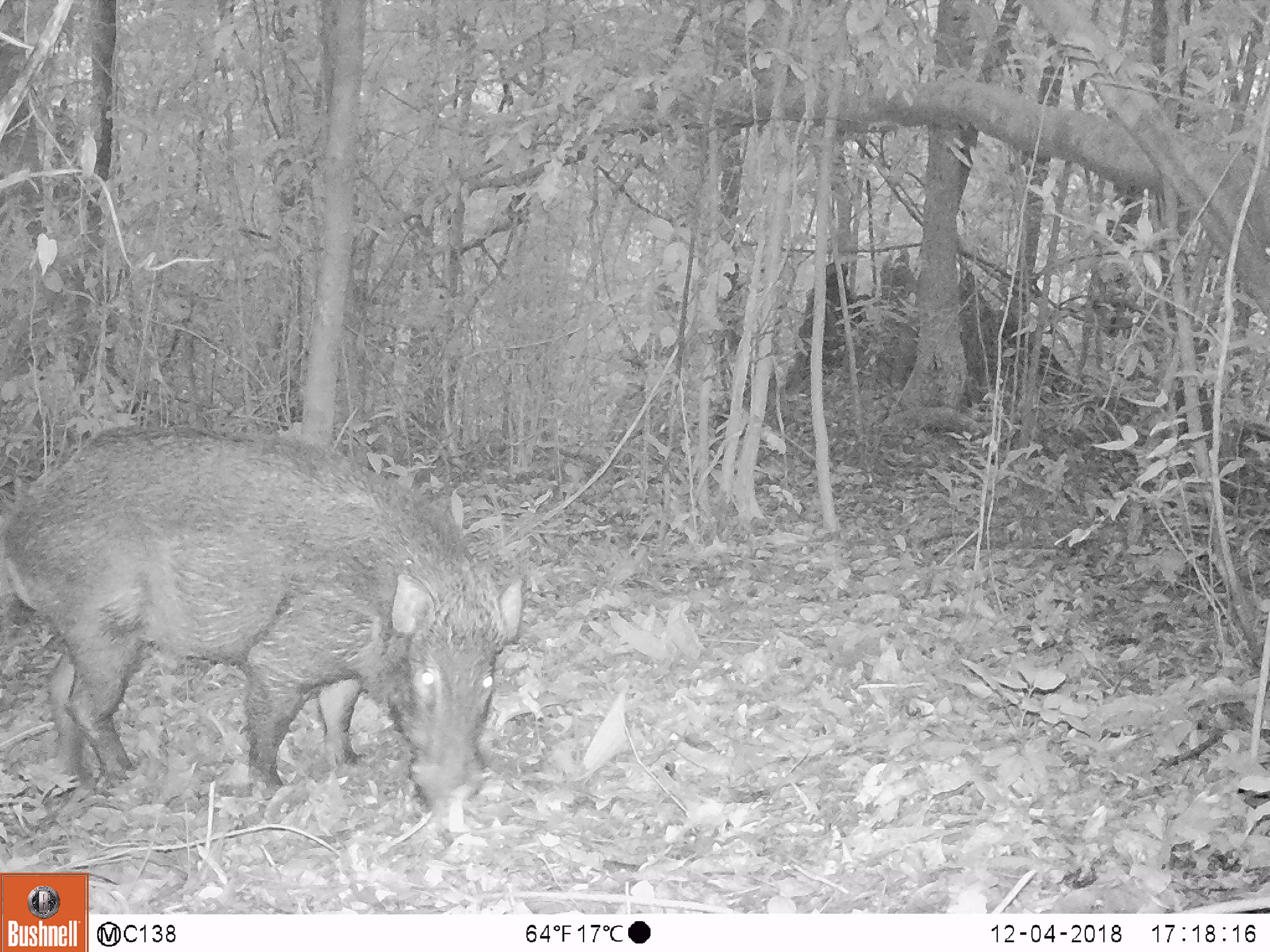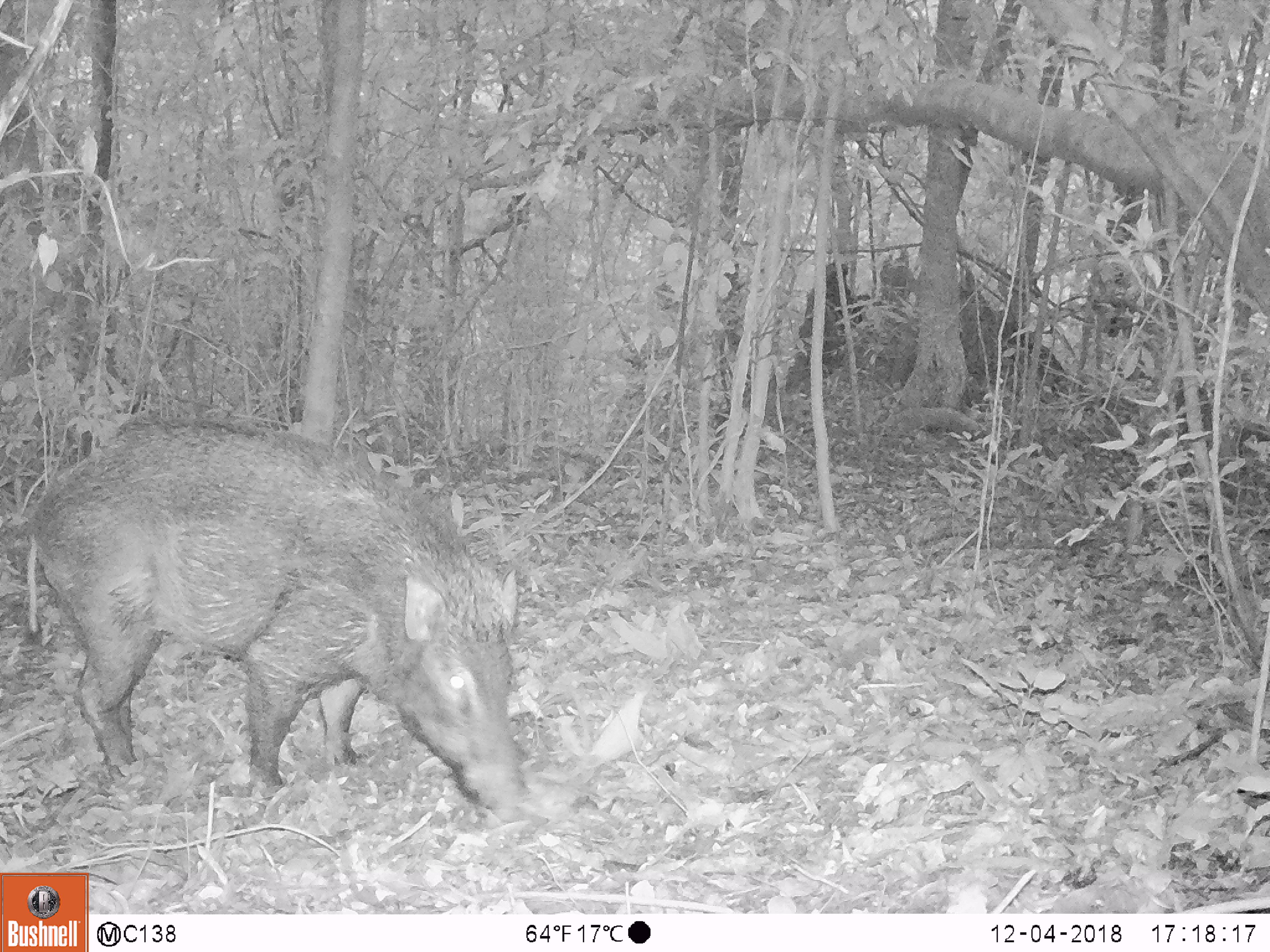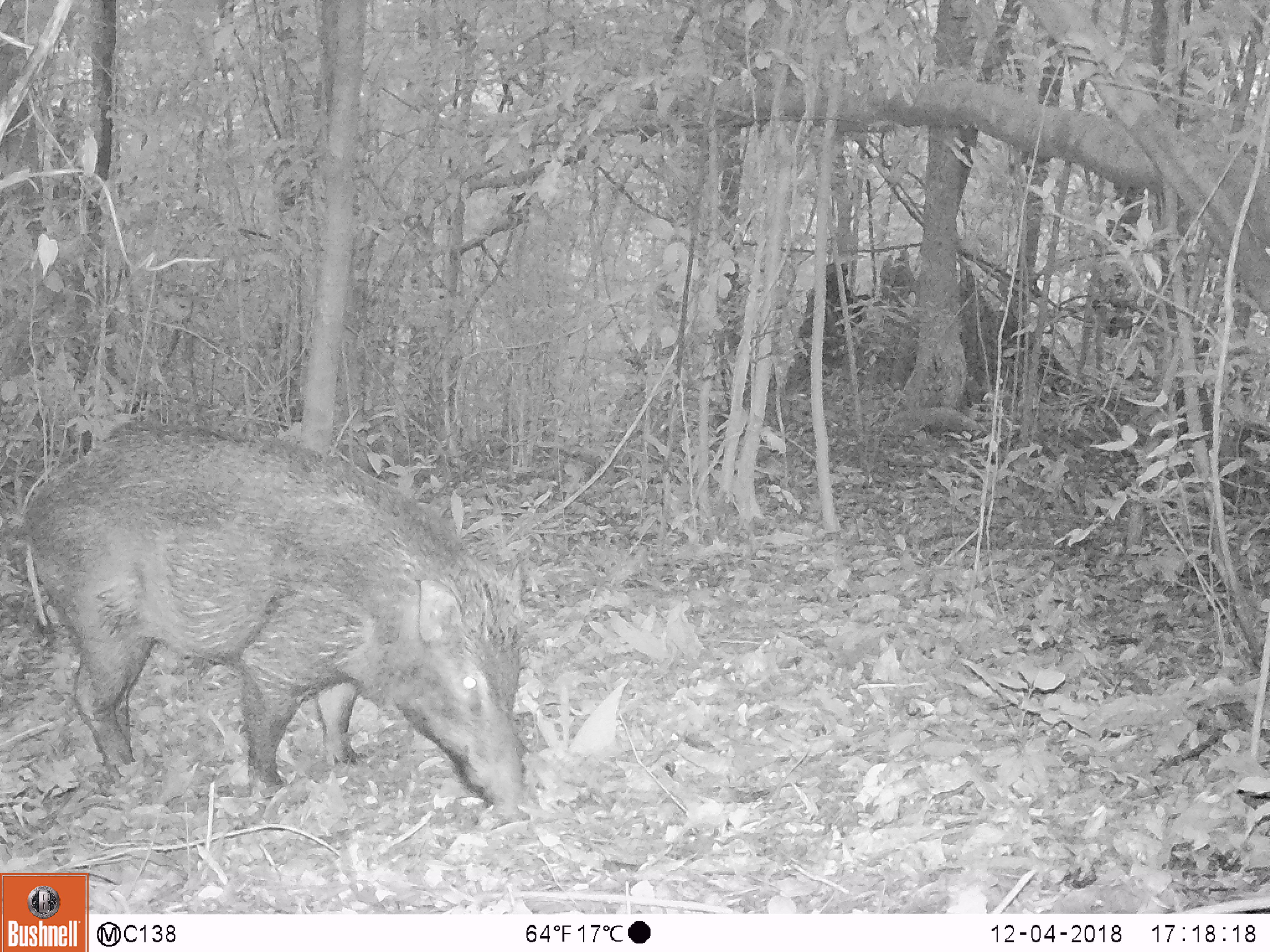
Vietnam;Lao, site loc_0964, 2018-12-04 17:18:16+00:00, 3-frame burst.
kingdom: Animalia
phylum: Chordata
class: Mammalia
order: Artiodactyla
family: Suidae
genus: Sus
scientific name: Sus scrofa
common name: eurasian wild pig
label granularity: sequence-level